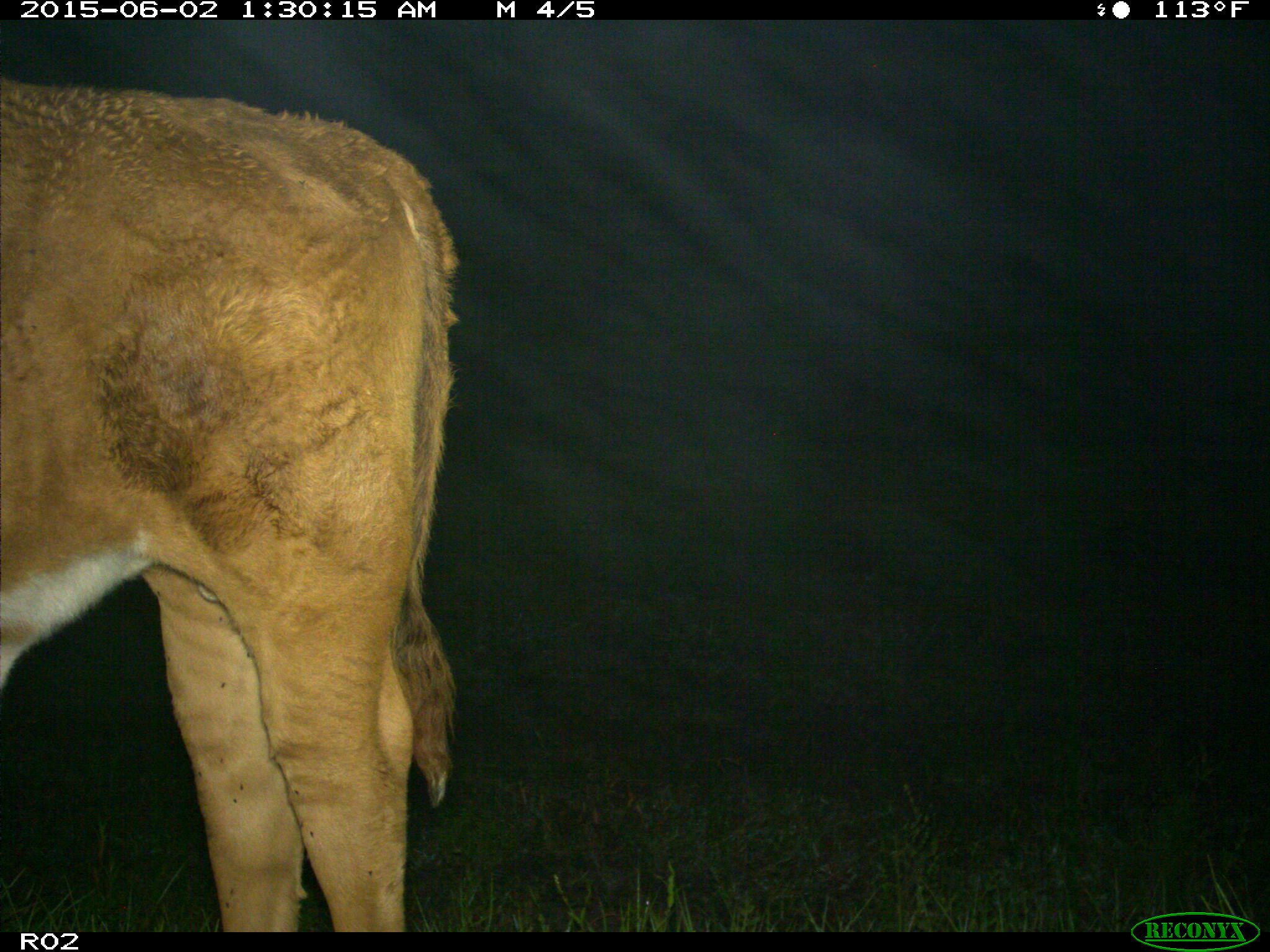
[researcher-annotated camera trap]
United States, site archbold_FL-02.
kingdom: Animalia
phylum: Chordata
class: Mammalia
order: Artiodactyla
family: Bovidae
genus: Bos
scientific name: Bos taurus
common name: domestic cow